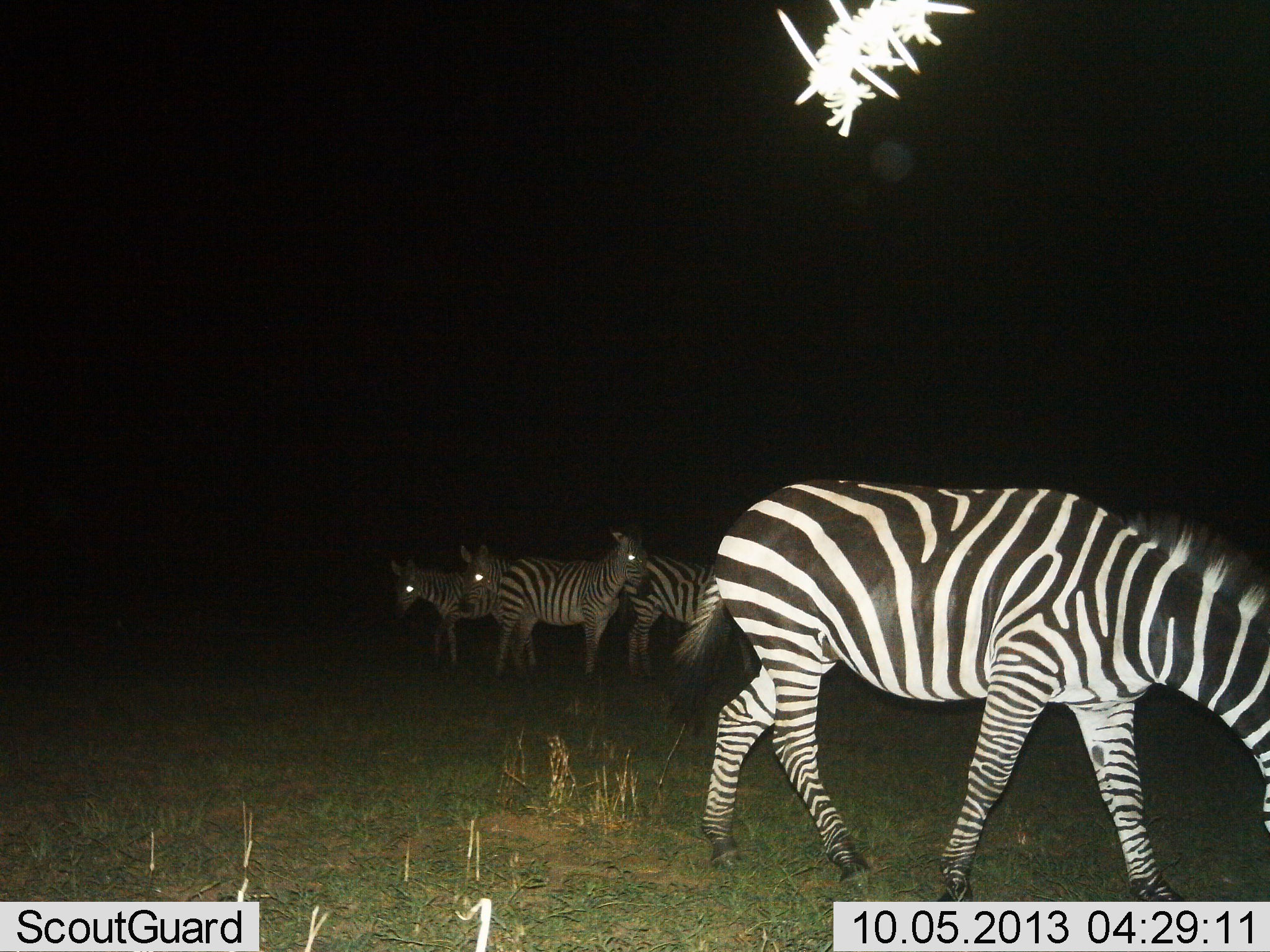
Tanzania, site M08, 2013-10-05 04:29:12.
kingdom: Animalia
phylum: Chordata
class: Mammalia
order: Perissodactyla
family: Equidae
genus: Equus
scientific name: Equus quagga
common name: plains zebra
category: zebra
Zebra (plains zebra) (Equus quagga), count 5. Behavior (volunteer vote fractions): standing 70%, resting 10%, moving 40%, interacting 0%. Young present (vote fraction): 0%. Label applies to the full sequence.